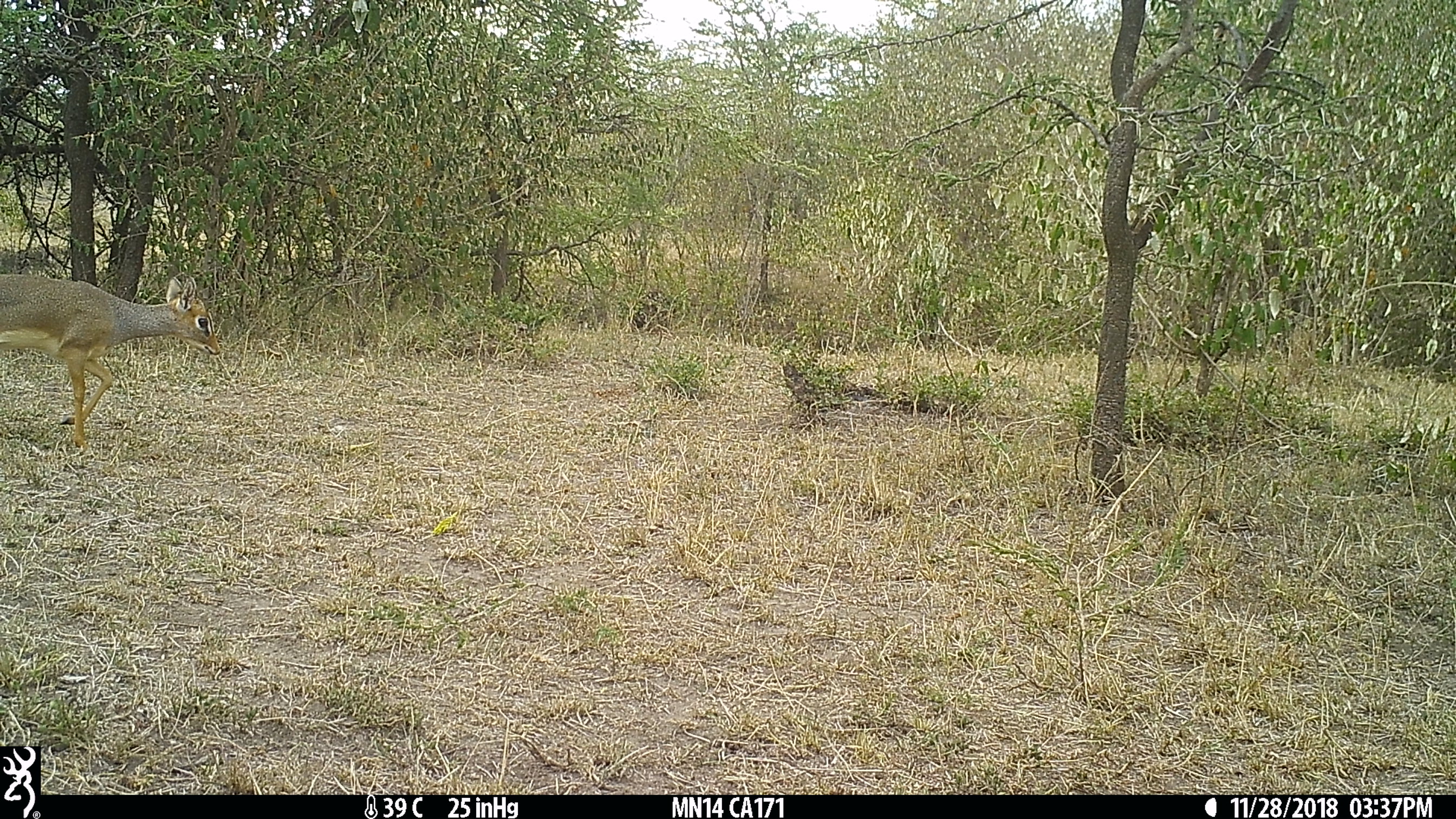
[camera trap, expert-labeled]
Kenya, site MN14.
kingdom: Animalia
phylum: Chordata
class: Mammalia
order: Artiodactyla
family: Bovidae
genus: Madoqua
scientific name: Madoqua kirkii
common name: kirk's dik-dik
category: dikdik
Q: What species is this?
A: Dikdik (kirk's dik-dik) (Madoqua kirkii).